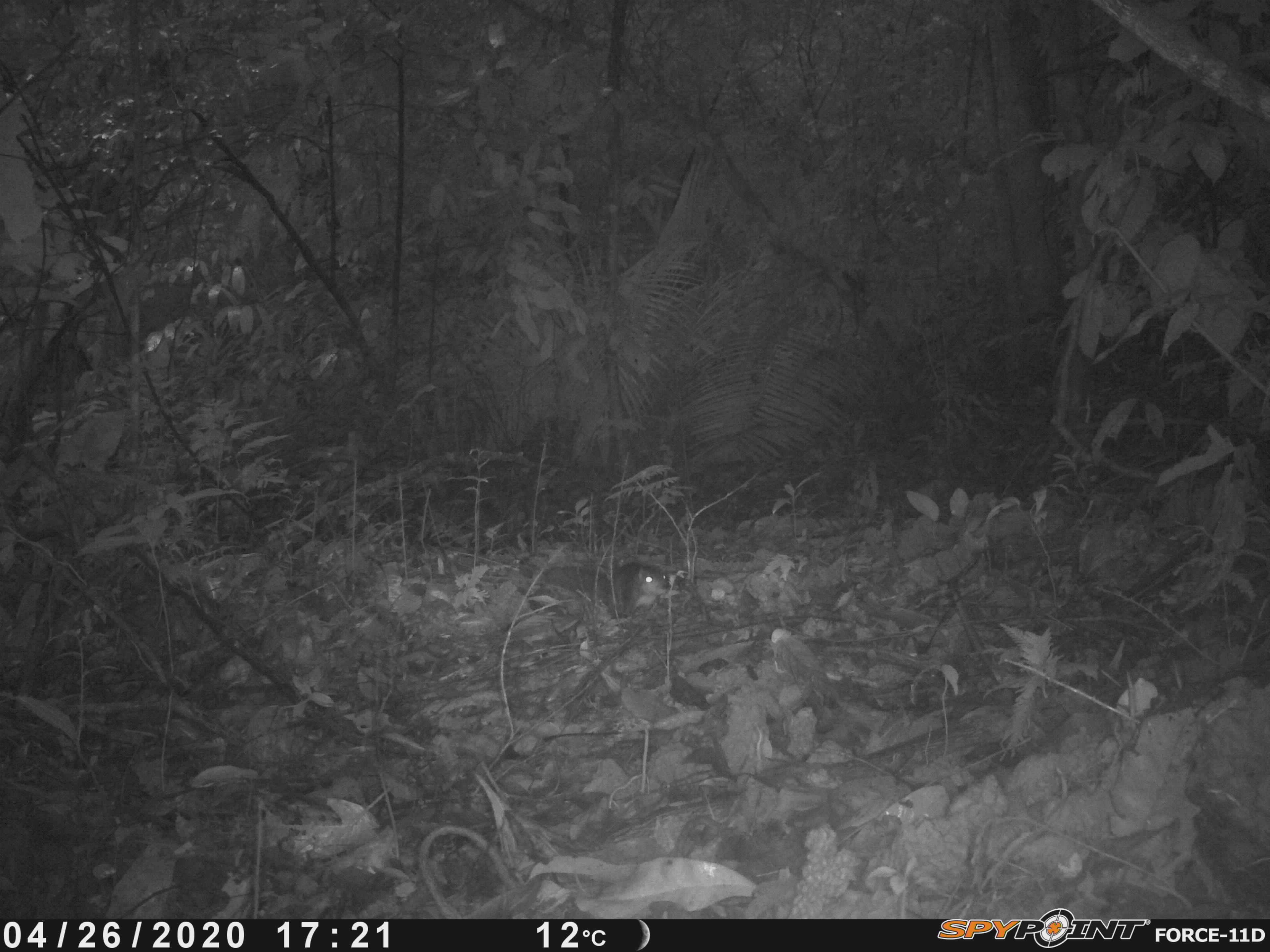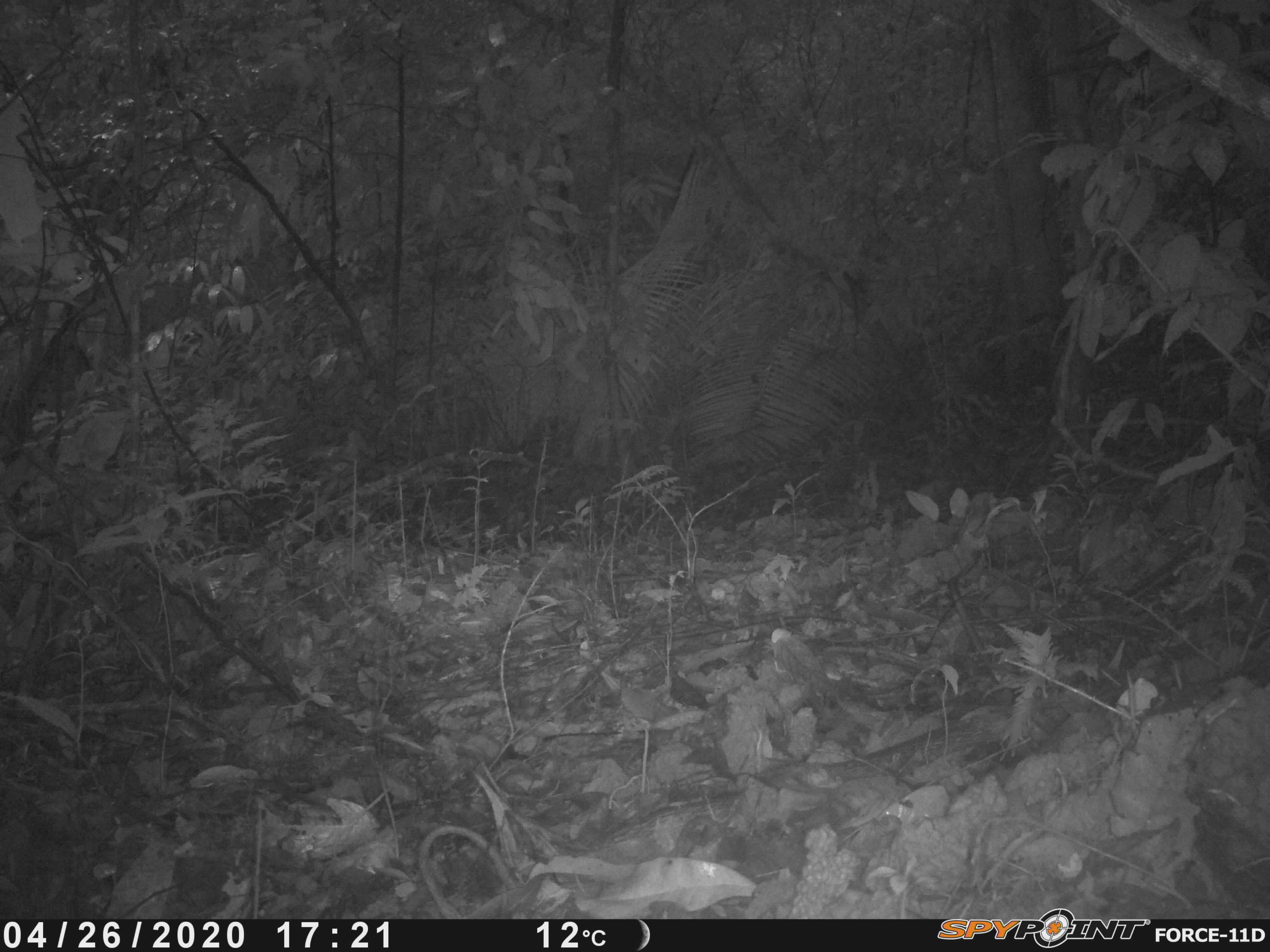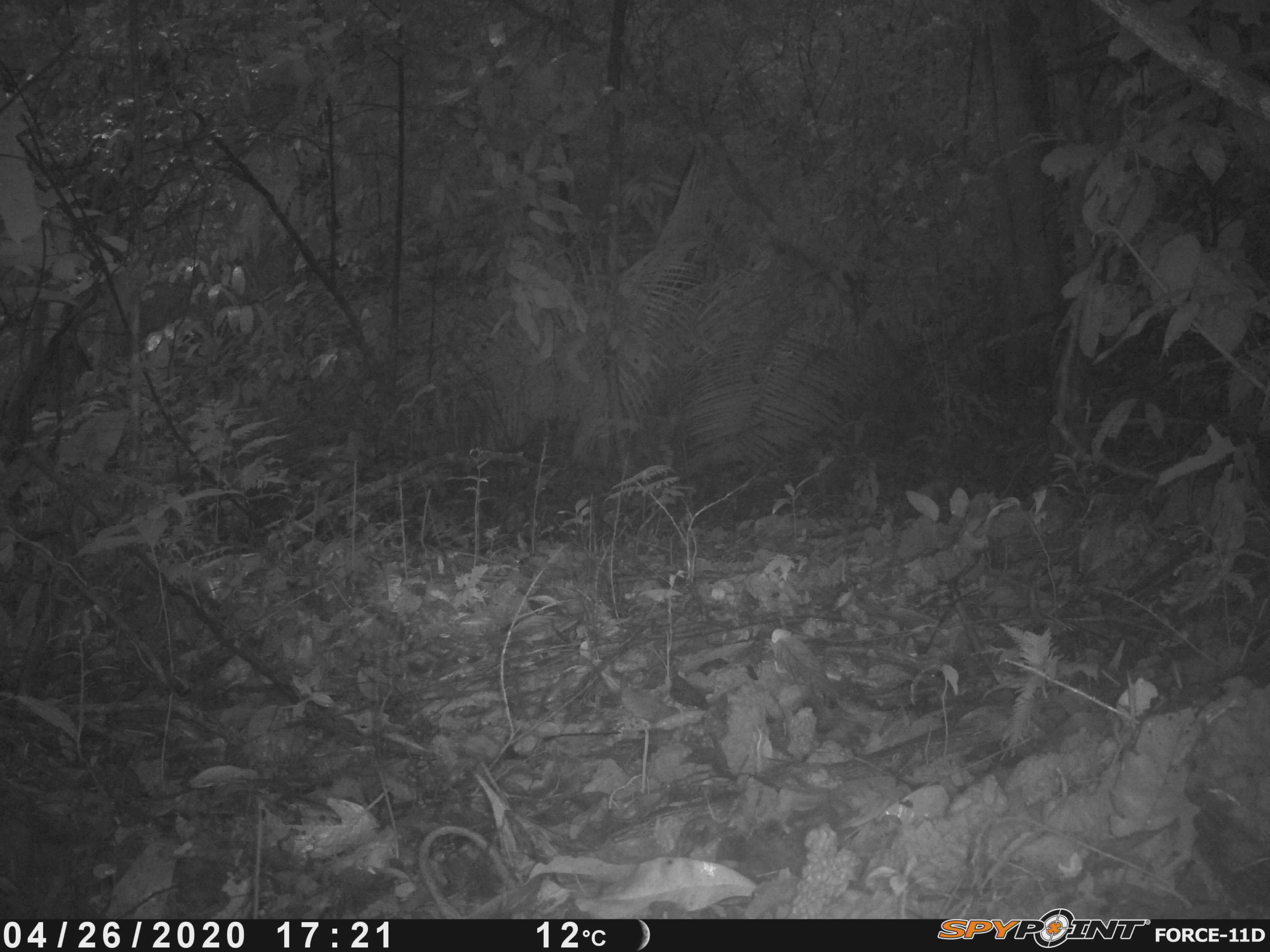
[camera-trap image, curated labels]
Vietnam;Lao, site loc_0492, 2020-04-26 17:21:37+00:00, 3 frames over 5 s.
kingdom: Animalia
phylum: Chordata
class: Mammalia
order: Rodentia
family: Sciuridae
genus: Dremomys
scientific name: Dremomys rufigenis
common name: red-cheeked squirrel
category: red cheeked squirrel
Red cheeked squirrel (red-cheeked squirrel) (Dremomys rufigenis). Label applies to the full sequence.